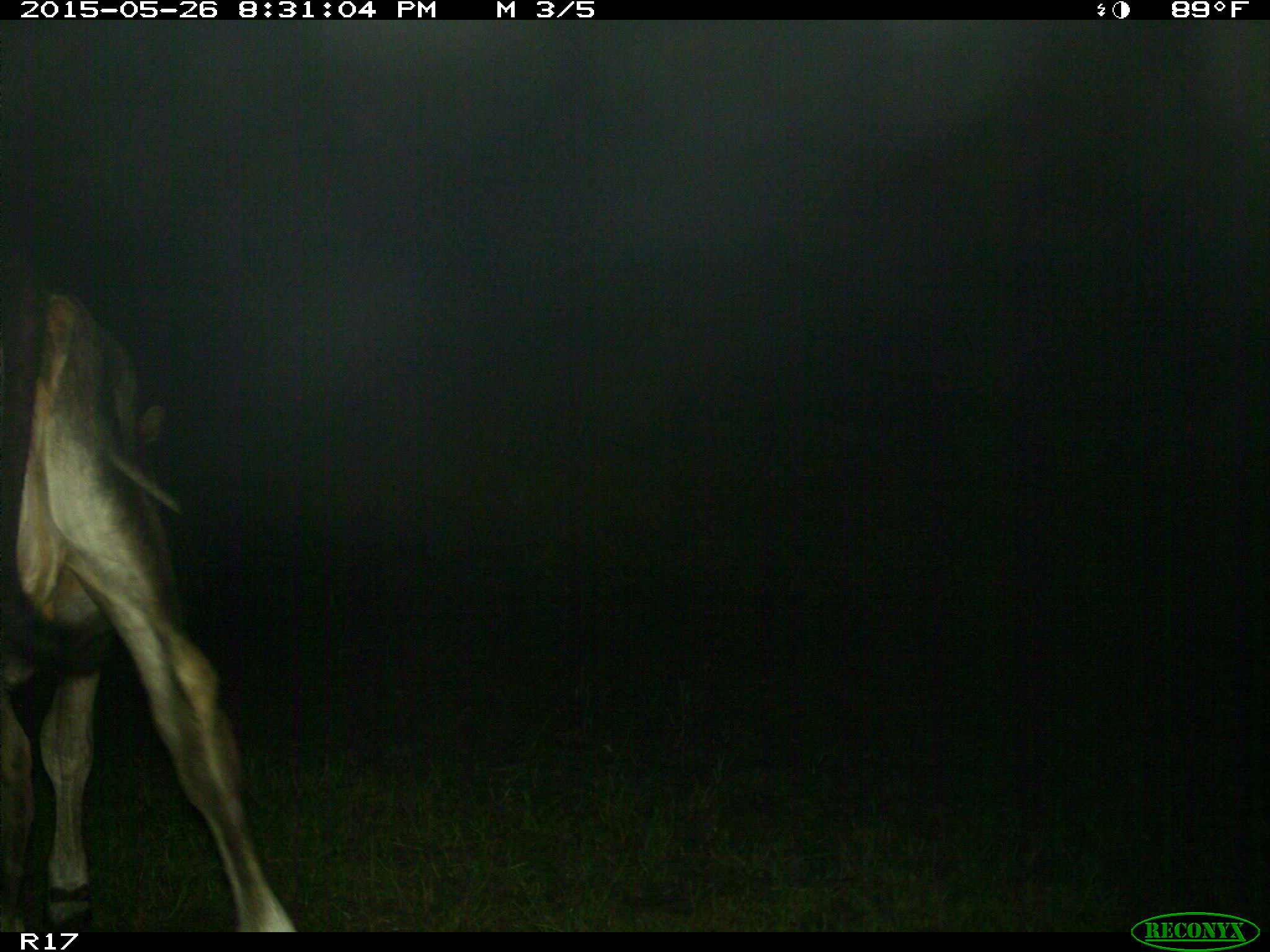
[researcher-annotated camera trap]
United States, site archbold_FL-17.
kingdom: Animalia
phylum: Chordata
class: Mammalia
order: Artiodactyla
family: Bovidae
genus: Bos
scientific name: Bos taurus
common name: domestic cow